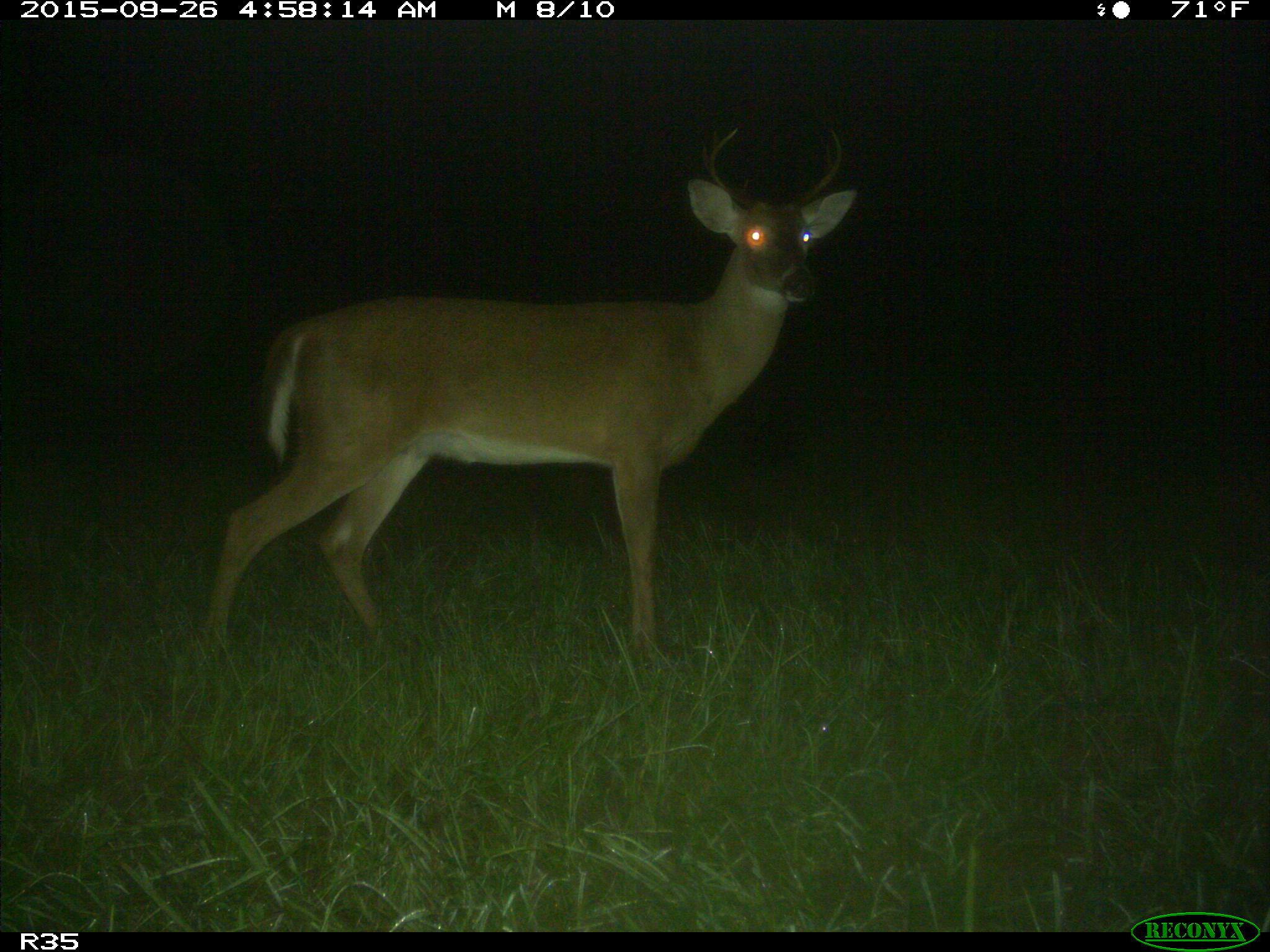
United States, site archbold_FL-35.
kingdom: Animalia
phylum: Chordata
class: Mammalia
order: Artiodactyla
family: Cervidae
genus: Odocoileus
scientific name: Odocoileus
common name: deer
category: unidentified deer